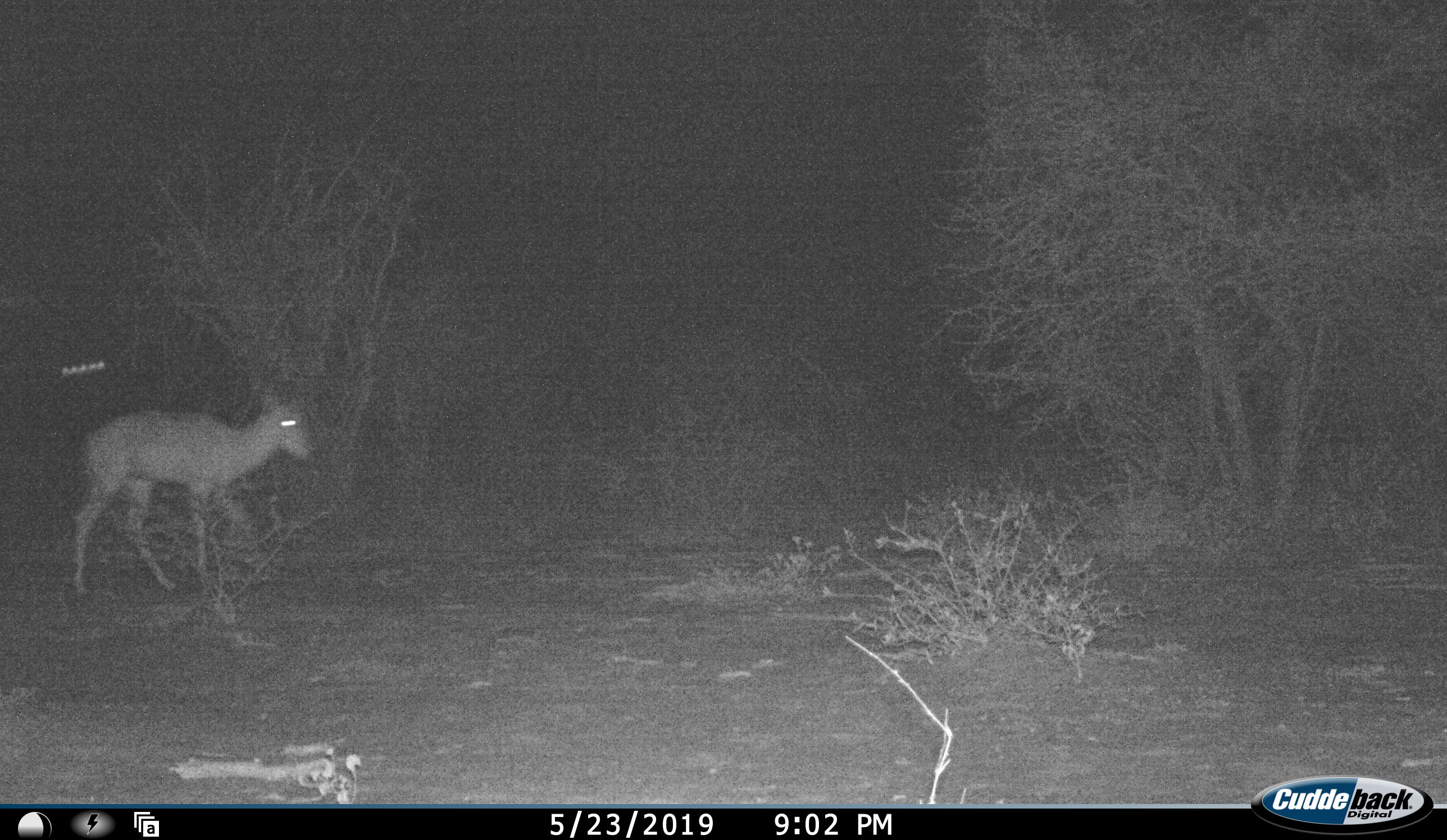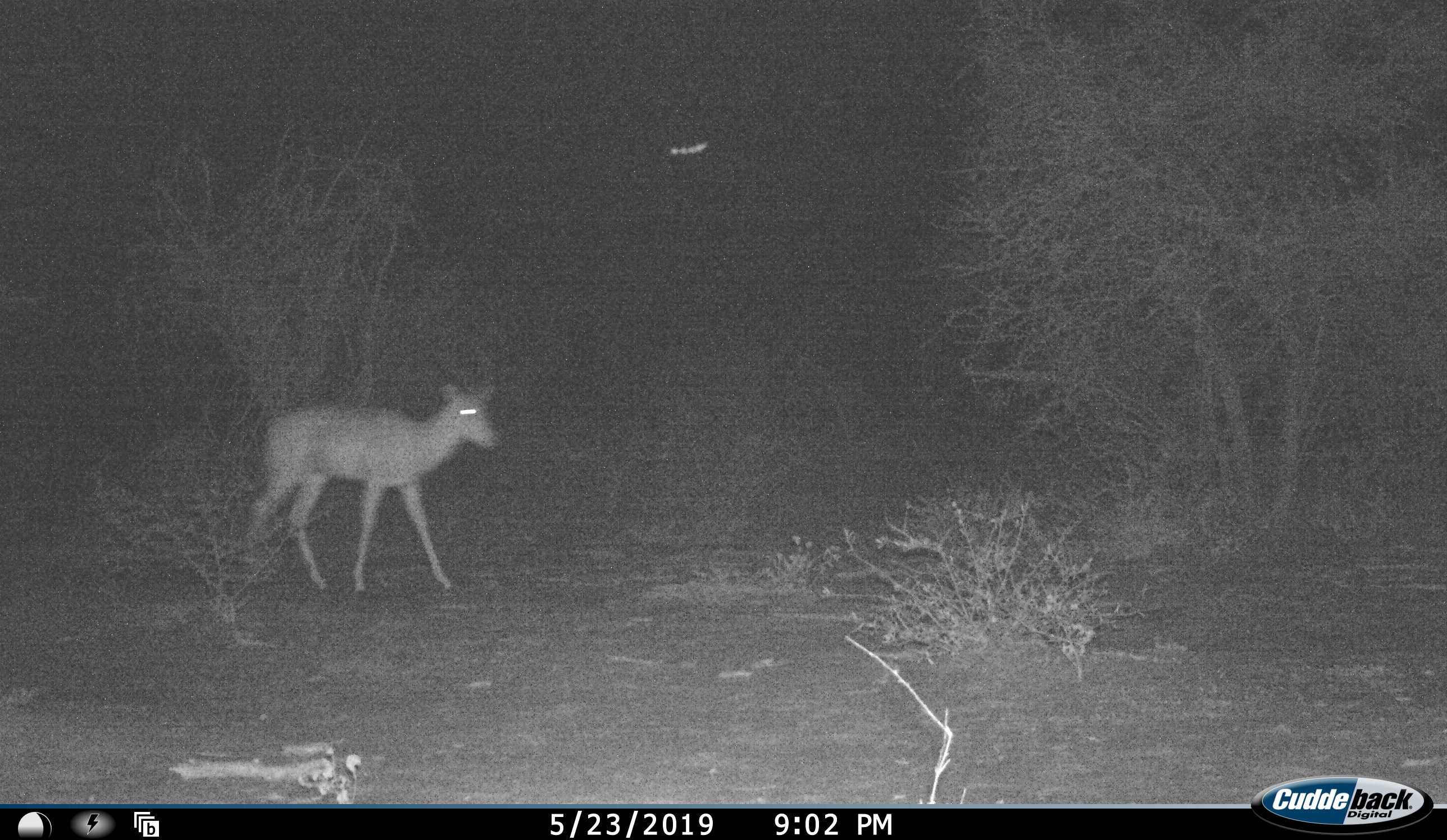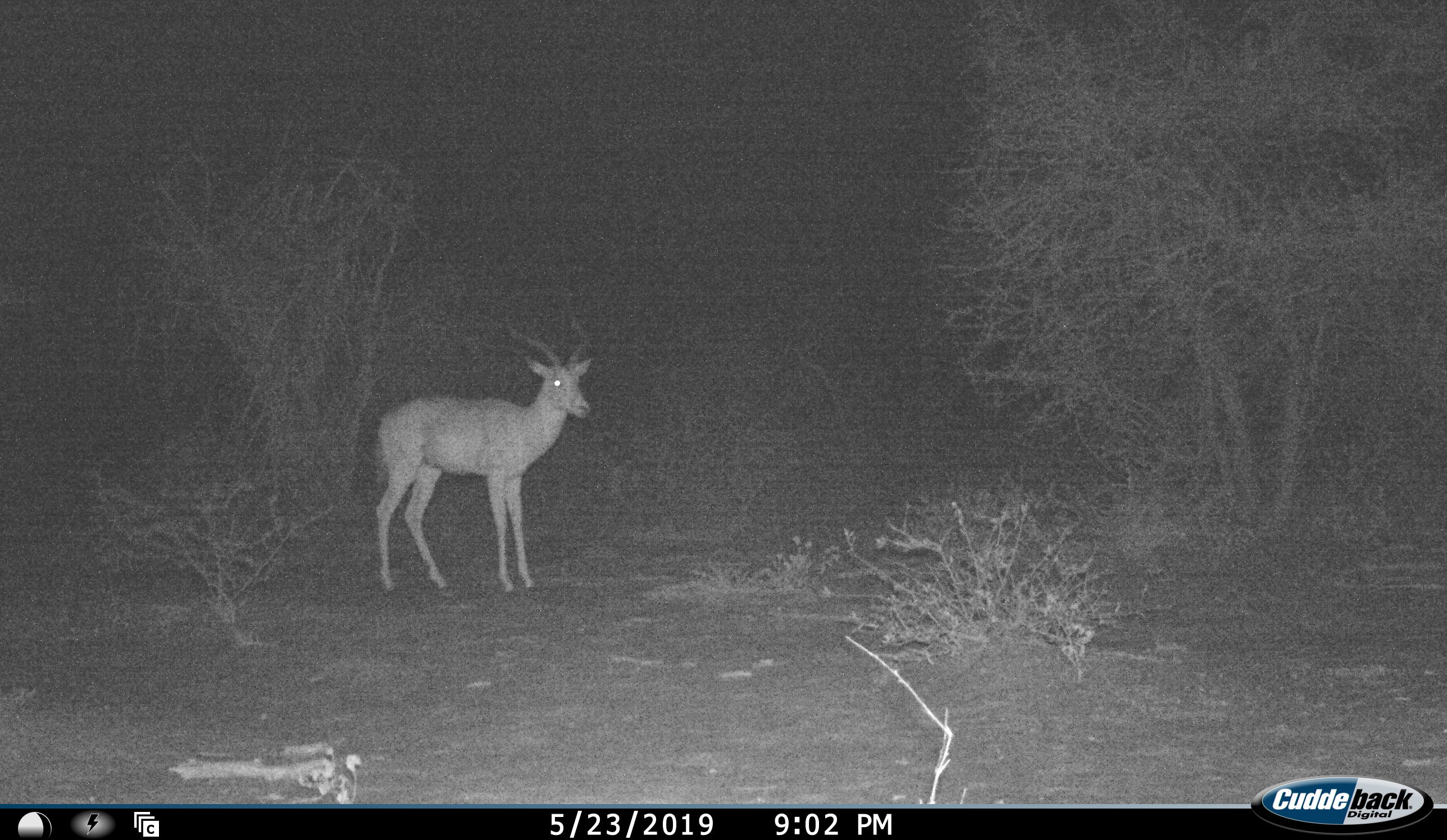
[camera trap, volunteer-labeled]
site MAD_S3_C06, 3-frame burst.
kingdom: Animalia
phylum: Chordata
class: Mammalia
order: Artiodactyla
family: Bovidae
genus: Aepyceros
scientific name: Aepyceros melampus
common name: impala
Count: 1.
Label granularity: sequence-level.